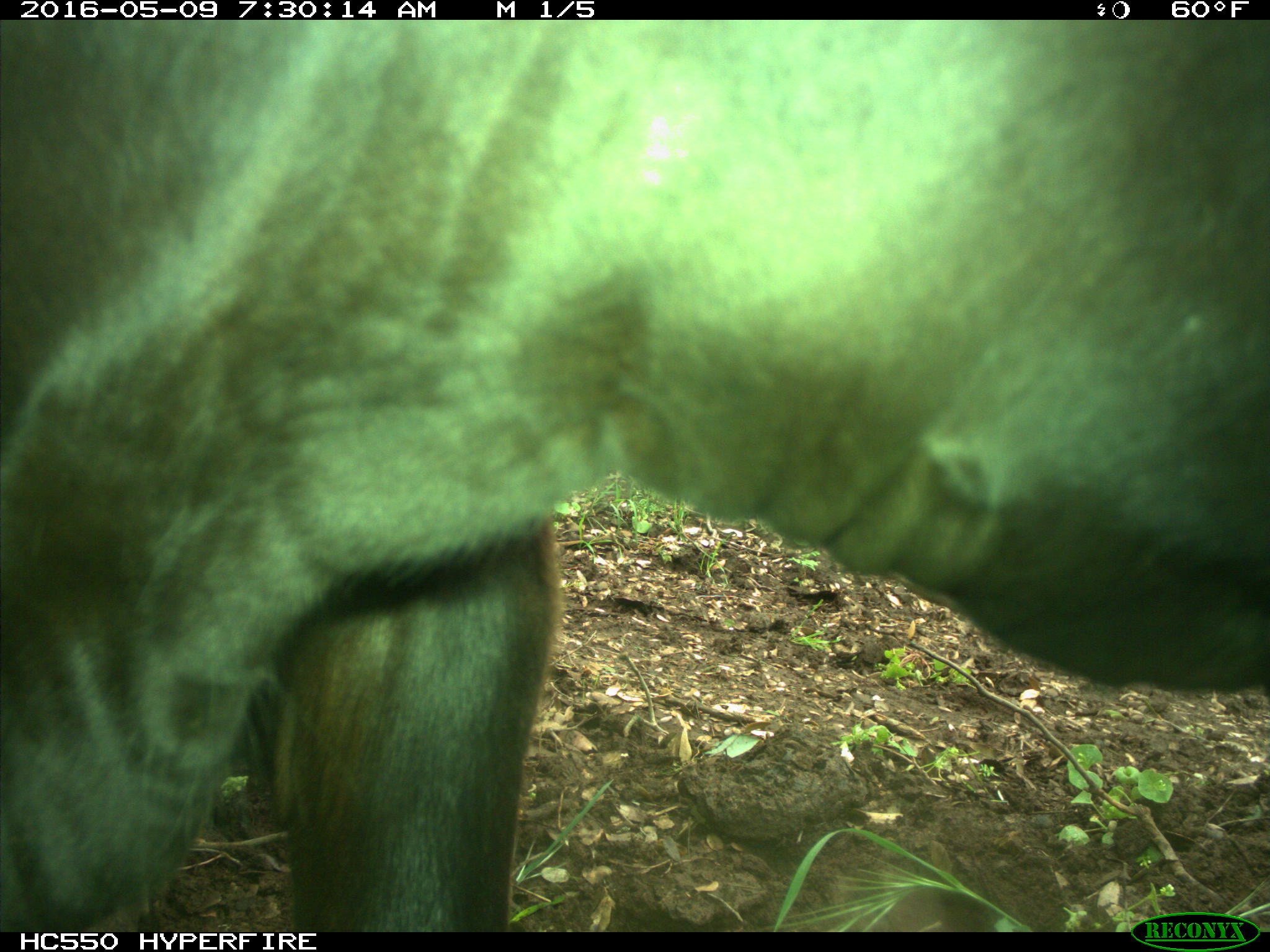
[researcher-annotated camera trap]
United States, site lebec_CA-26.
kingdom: Animalia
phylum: Chordata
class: Mammalia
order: Artiodactyla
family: Bovidae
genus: Bos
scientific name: Bos taurus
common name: domestic cow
Bos taurus (domestic cow).